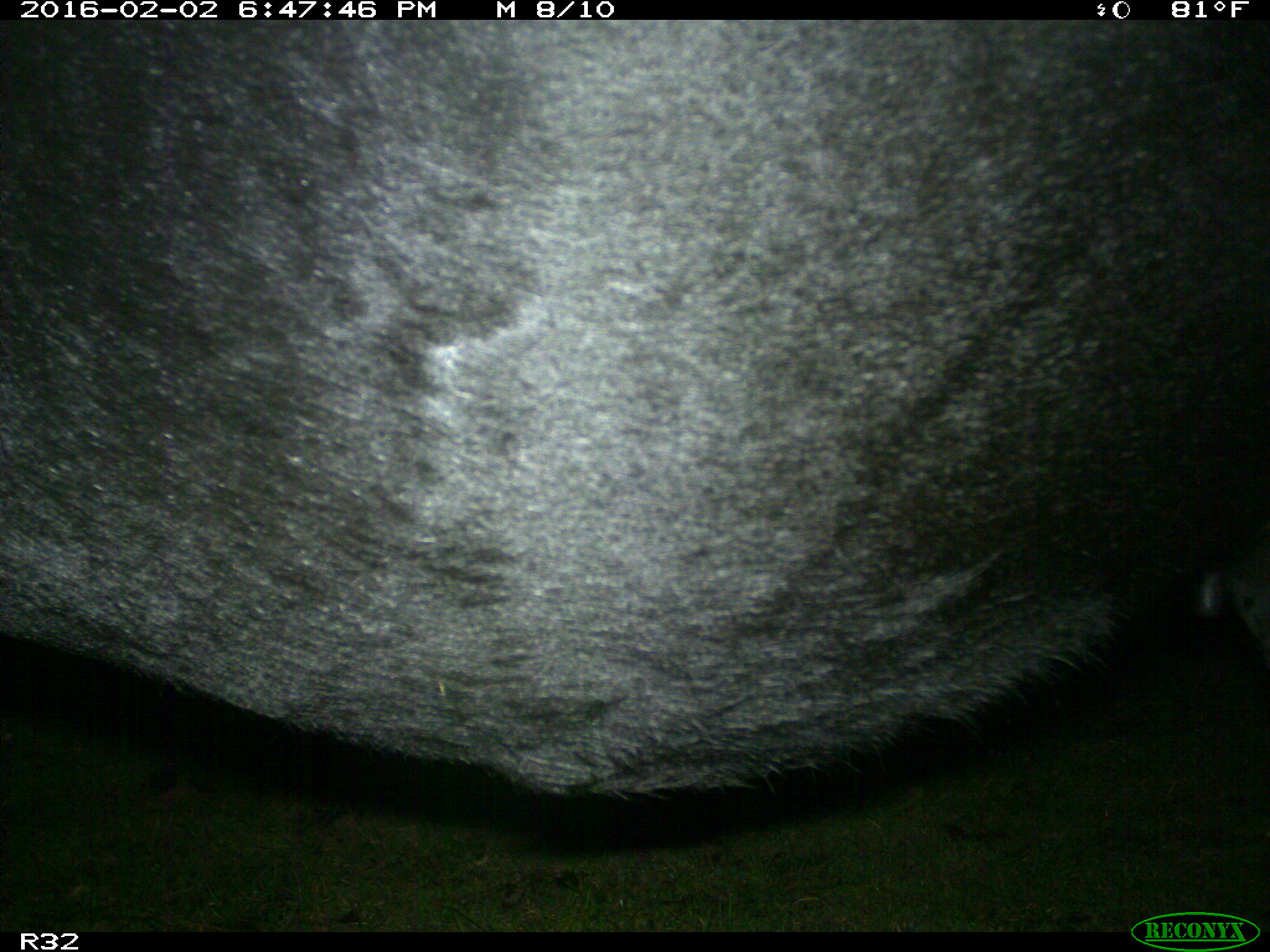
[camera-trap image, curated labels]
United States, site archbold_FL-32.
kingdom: Animalia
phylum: Chordata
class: Mammalia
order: Artiodactyla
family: Bovidae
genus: Bos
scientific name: Bos taurus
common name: domestic cow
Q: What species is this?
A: Bos taurus (domestic cow).